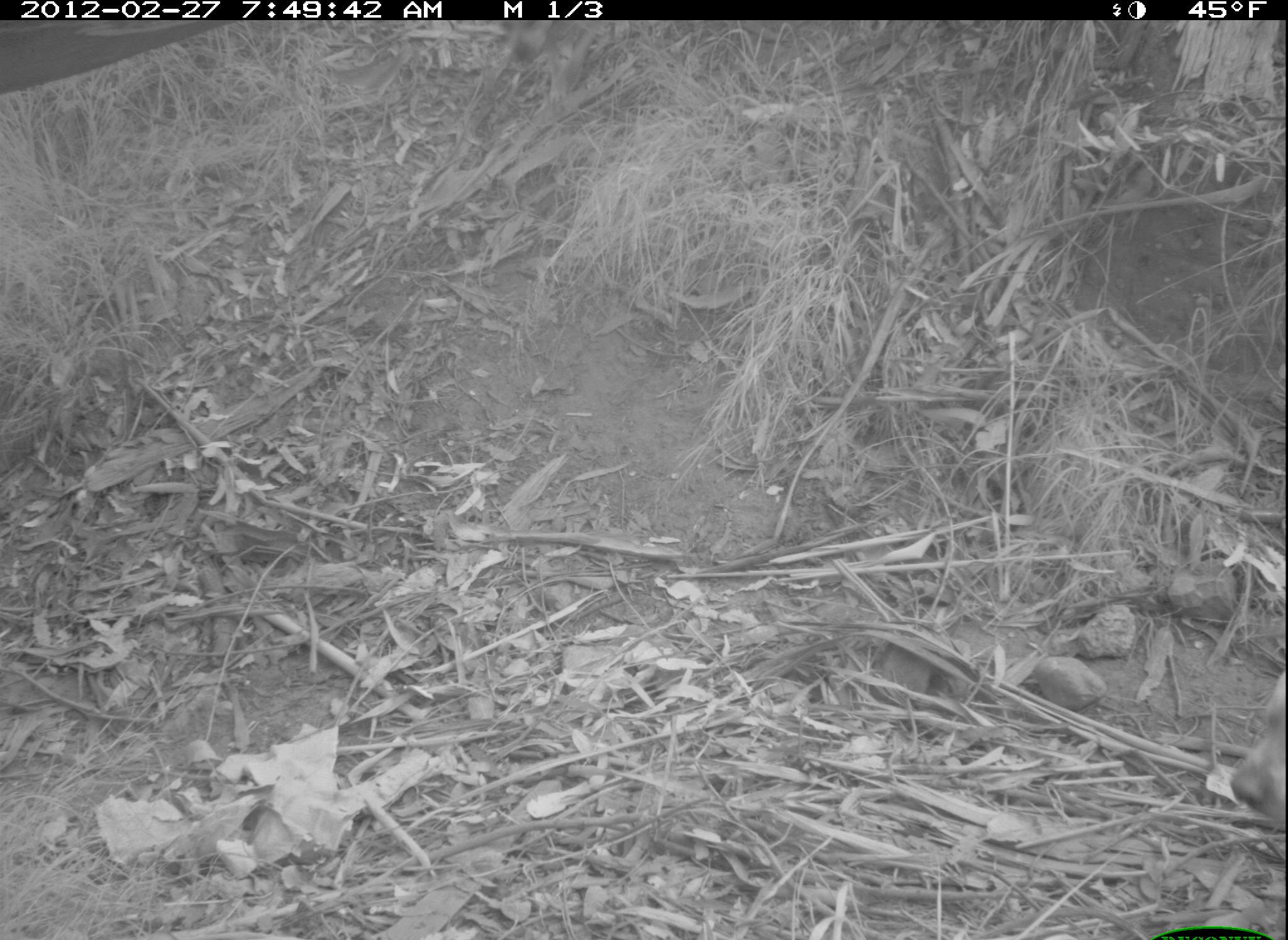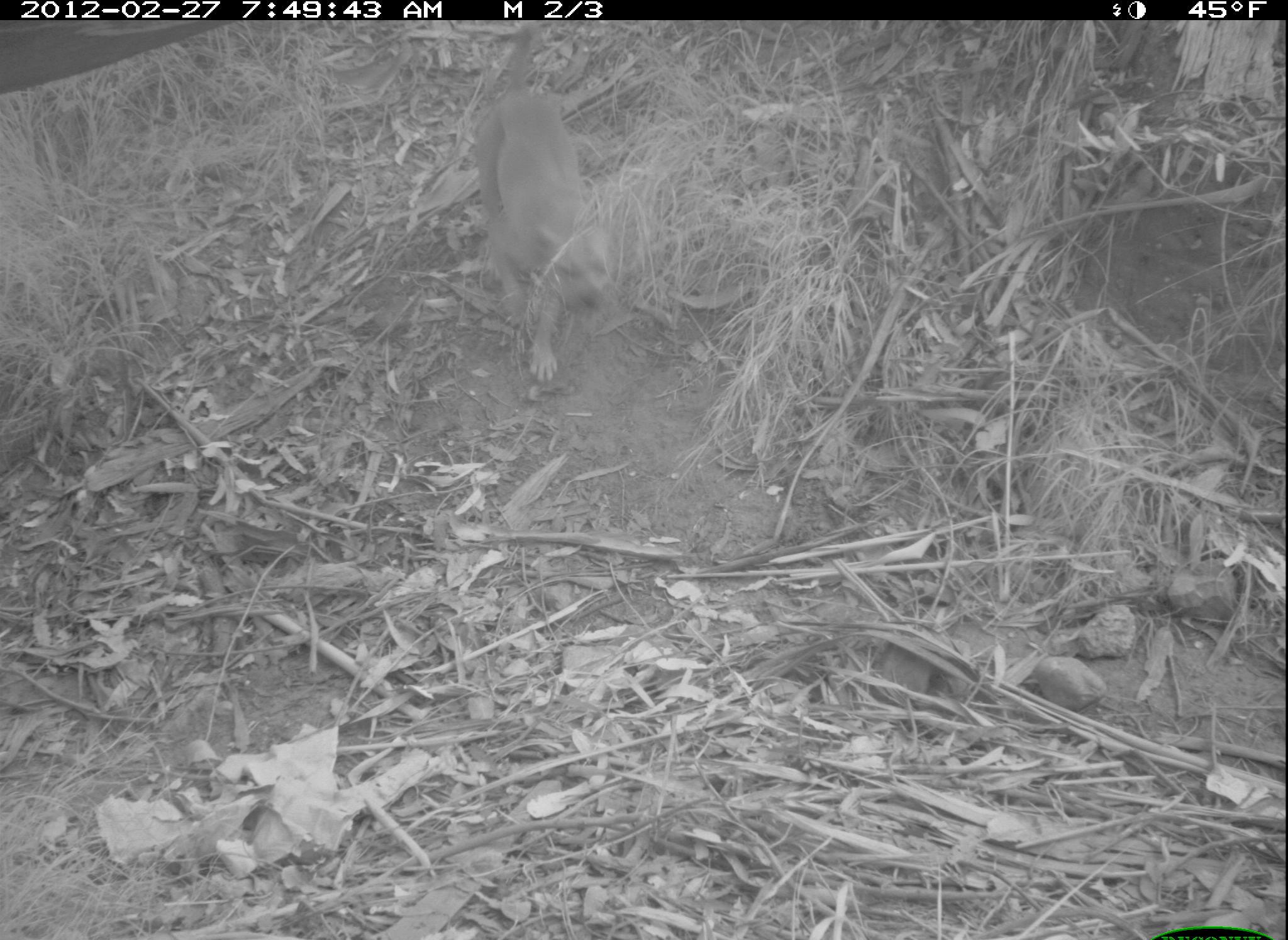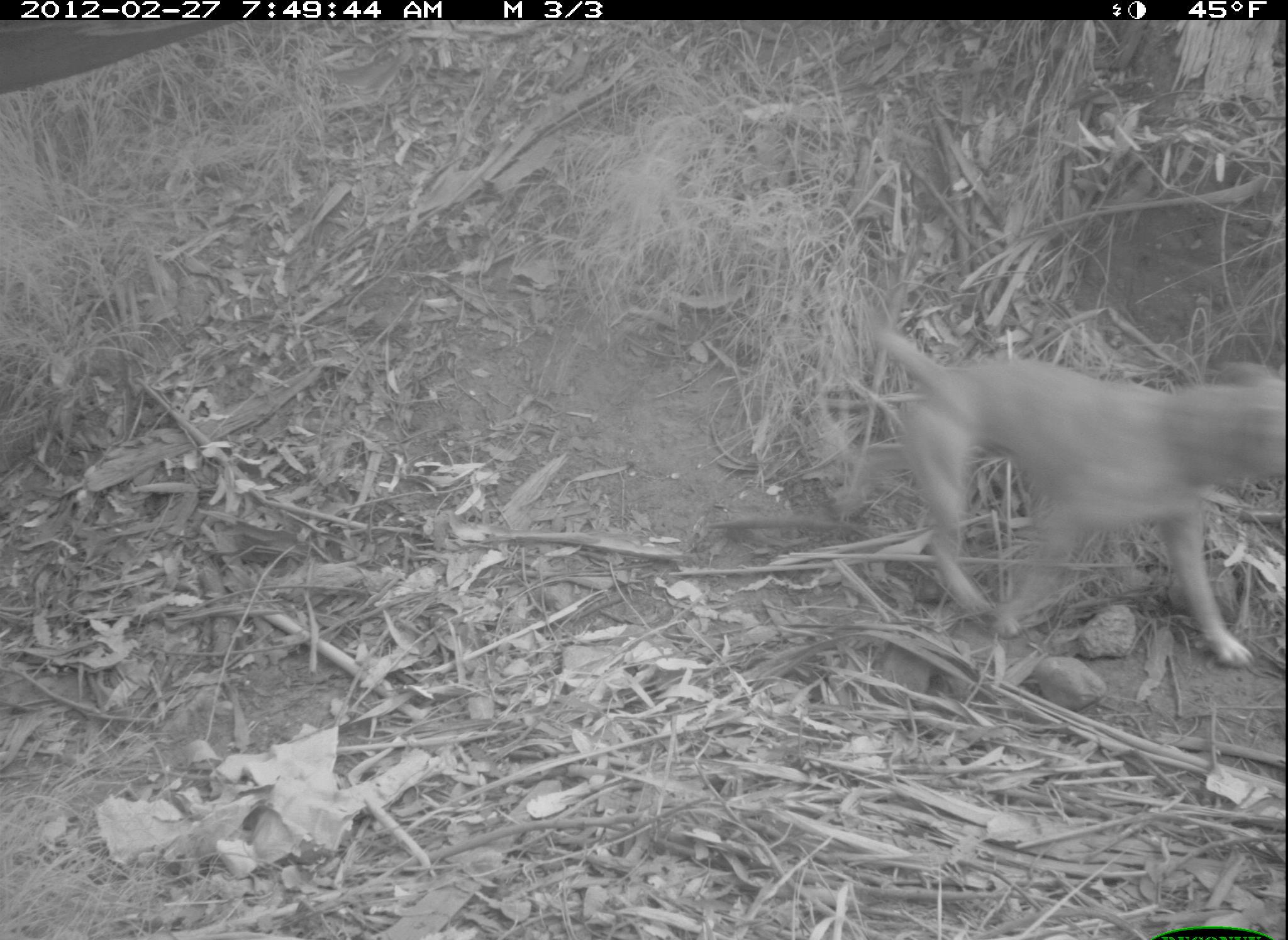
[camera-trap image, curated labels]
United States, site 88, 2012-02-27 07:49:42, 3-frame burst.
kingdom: Animalia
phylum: Chordata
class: Mammalia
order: Carnivora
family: Canidae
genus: Canis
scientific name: Canis familiaris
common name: domestic dog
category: dog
Dog (domestic dog) (Canis familiaris).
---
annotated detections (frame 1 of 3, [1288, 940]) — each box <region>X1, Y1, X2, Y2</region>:
dog: <region>1228, 657, 1286, 831</region>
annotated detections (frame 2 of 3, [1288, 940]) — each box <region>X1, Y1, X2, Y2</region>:
dog: <region>464, 27, 628, 388</region>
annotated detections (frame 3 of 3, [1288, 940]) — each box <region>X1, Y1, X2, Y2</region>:
dog: <region>855, 306, 1285, 678</region>